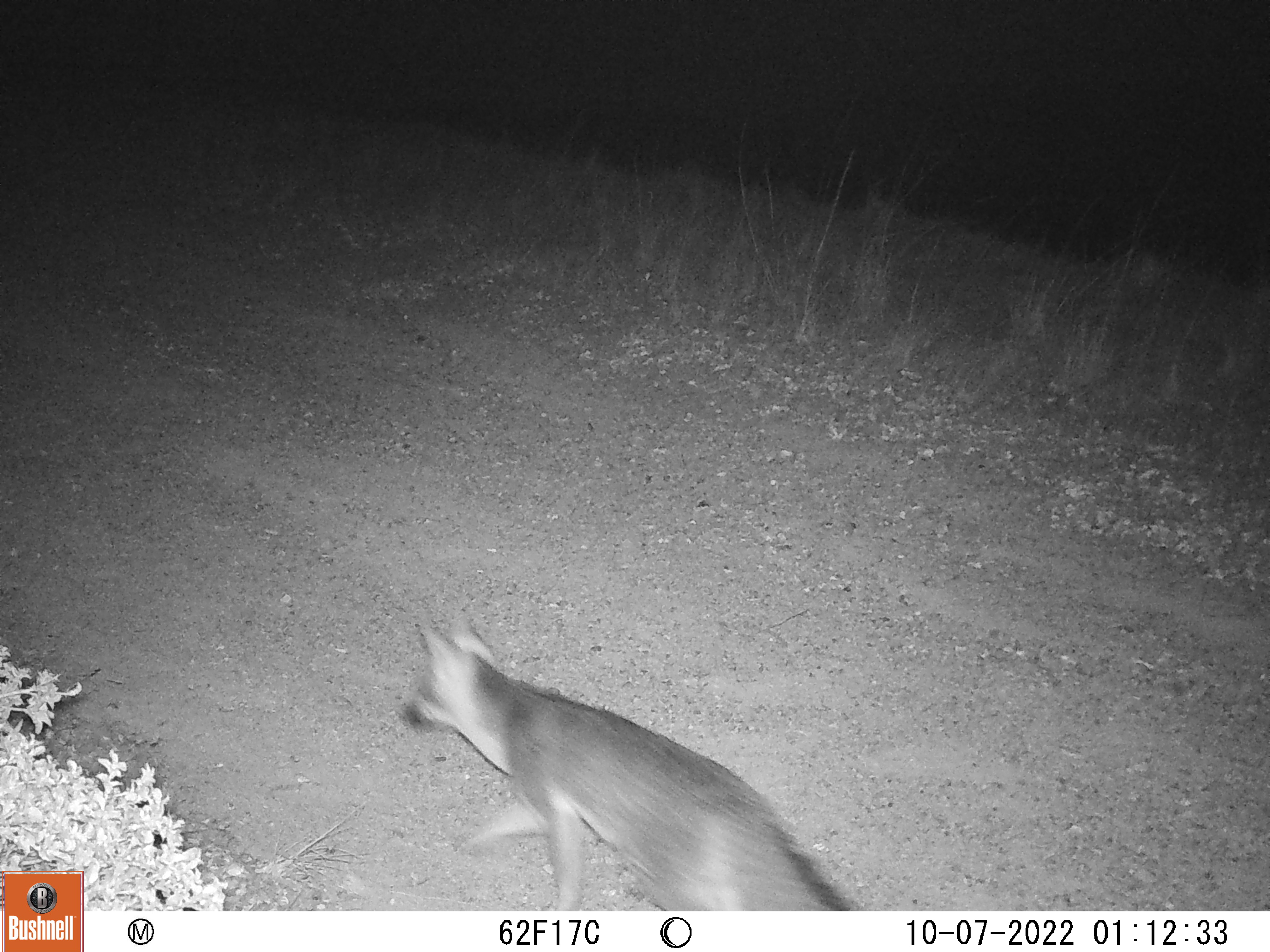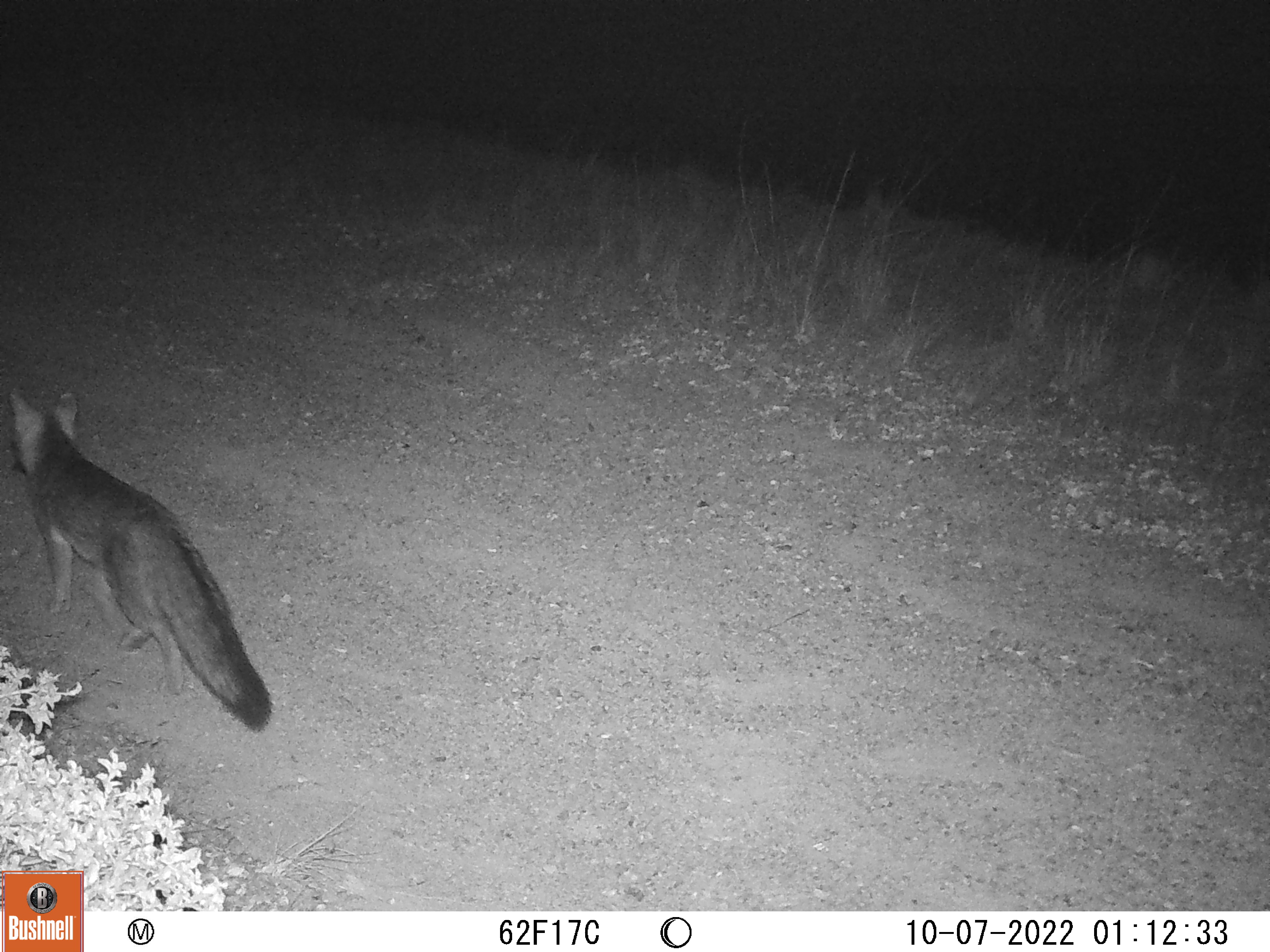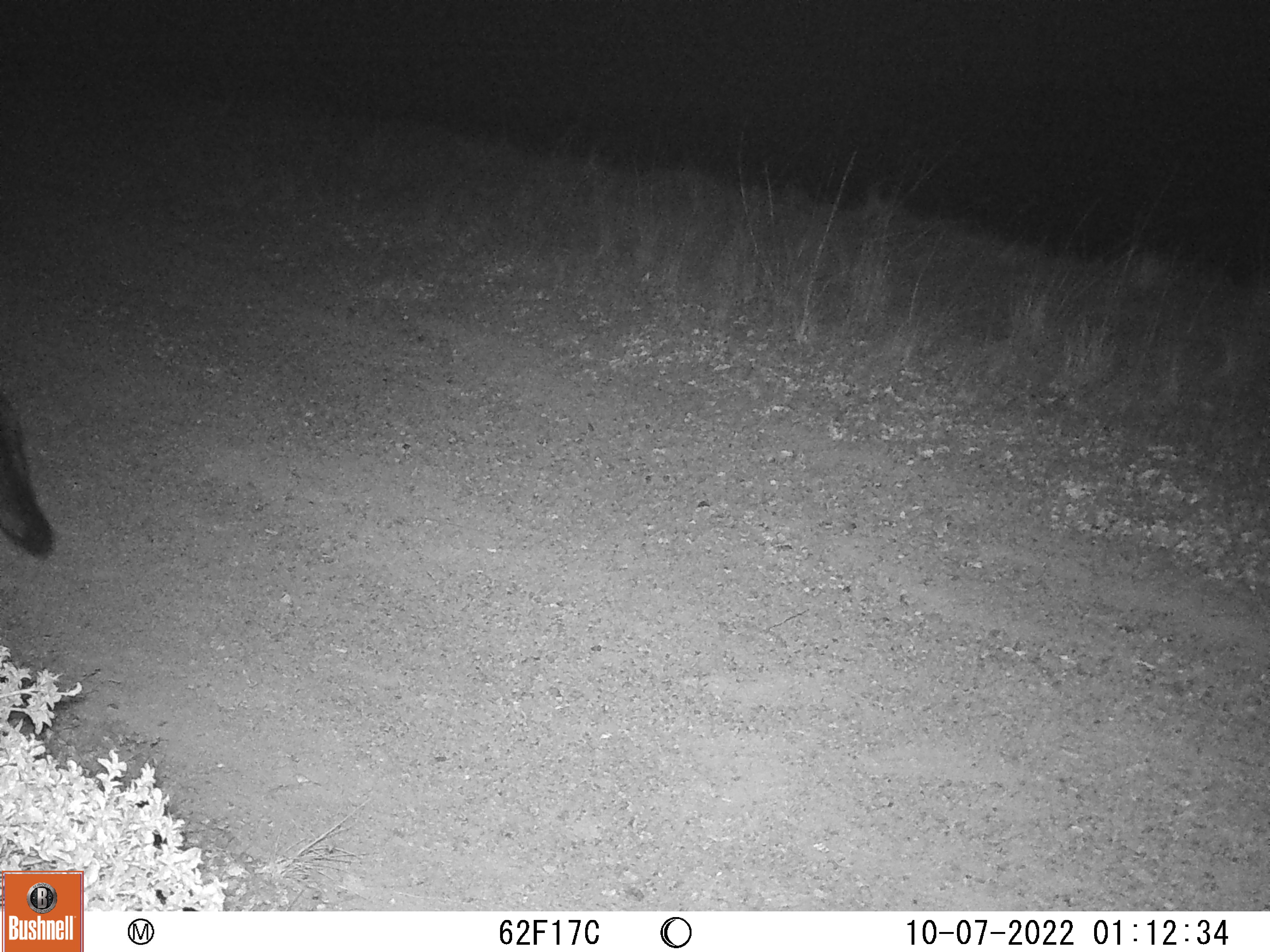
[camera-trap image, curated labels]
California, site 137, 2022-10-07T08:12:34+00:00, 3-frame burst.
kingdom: Animalia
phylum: Chordata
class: Mammalia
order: Carnivora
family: Canidae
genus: Urocyon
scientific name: Urocyon cinereoargenteus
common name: gray fox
Gray fox (Urocyon cinereoargenteus).